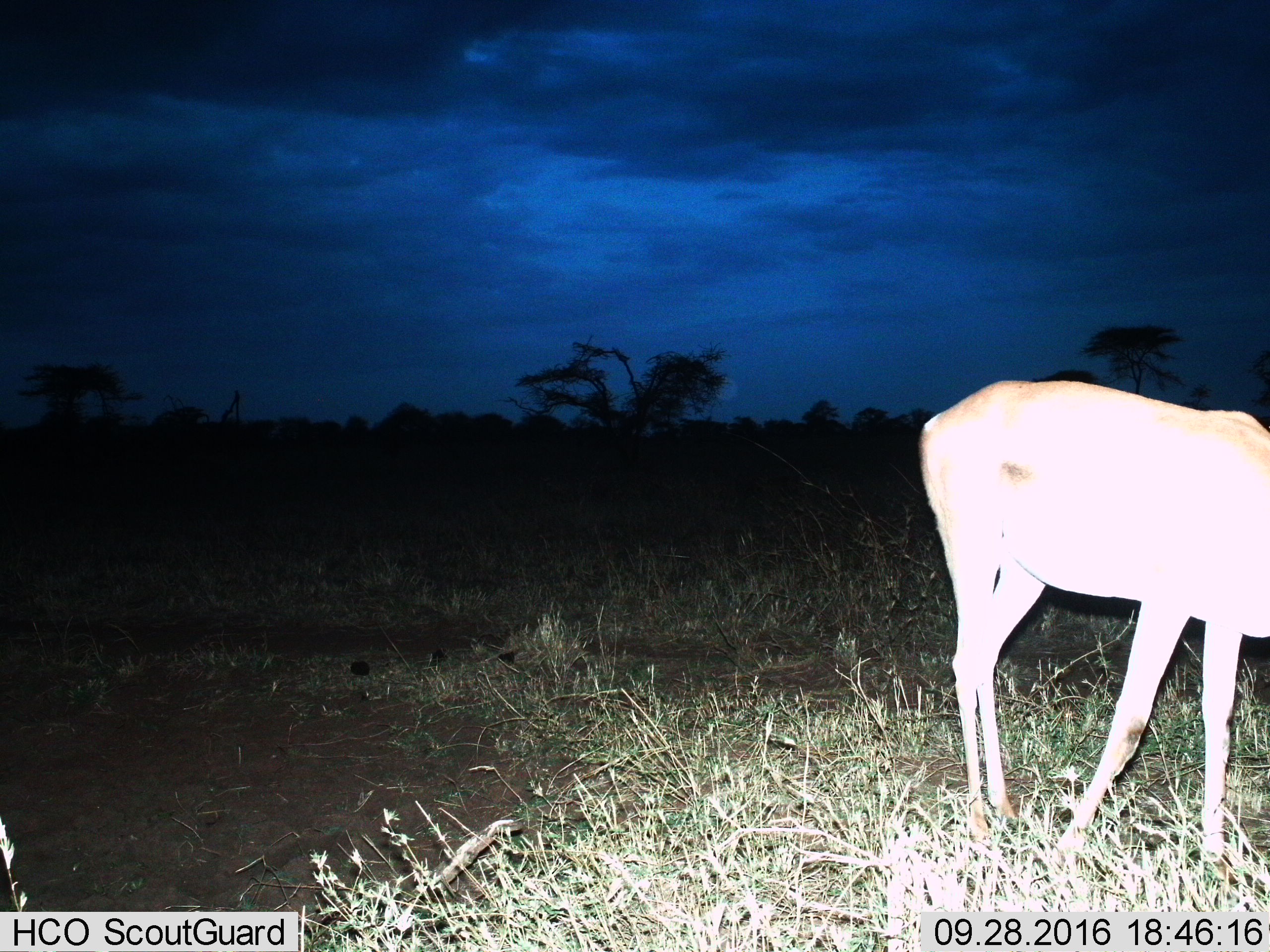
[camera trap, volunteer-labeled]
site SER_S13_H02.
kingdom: Animalia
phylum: Chordata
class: Mammalia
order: Artiodactyla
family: Bovidae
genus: Nanger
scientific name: Nanger granti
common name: grant's gazelle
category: gazellegrants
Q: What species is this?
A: Gazellegrants (grant's gazelle) (Nanger granti).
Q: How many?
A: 1.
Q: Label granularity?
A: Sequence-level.